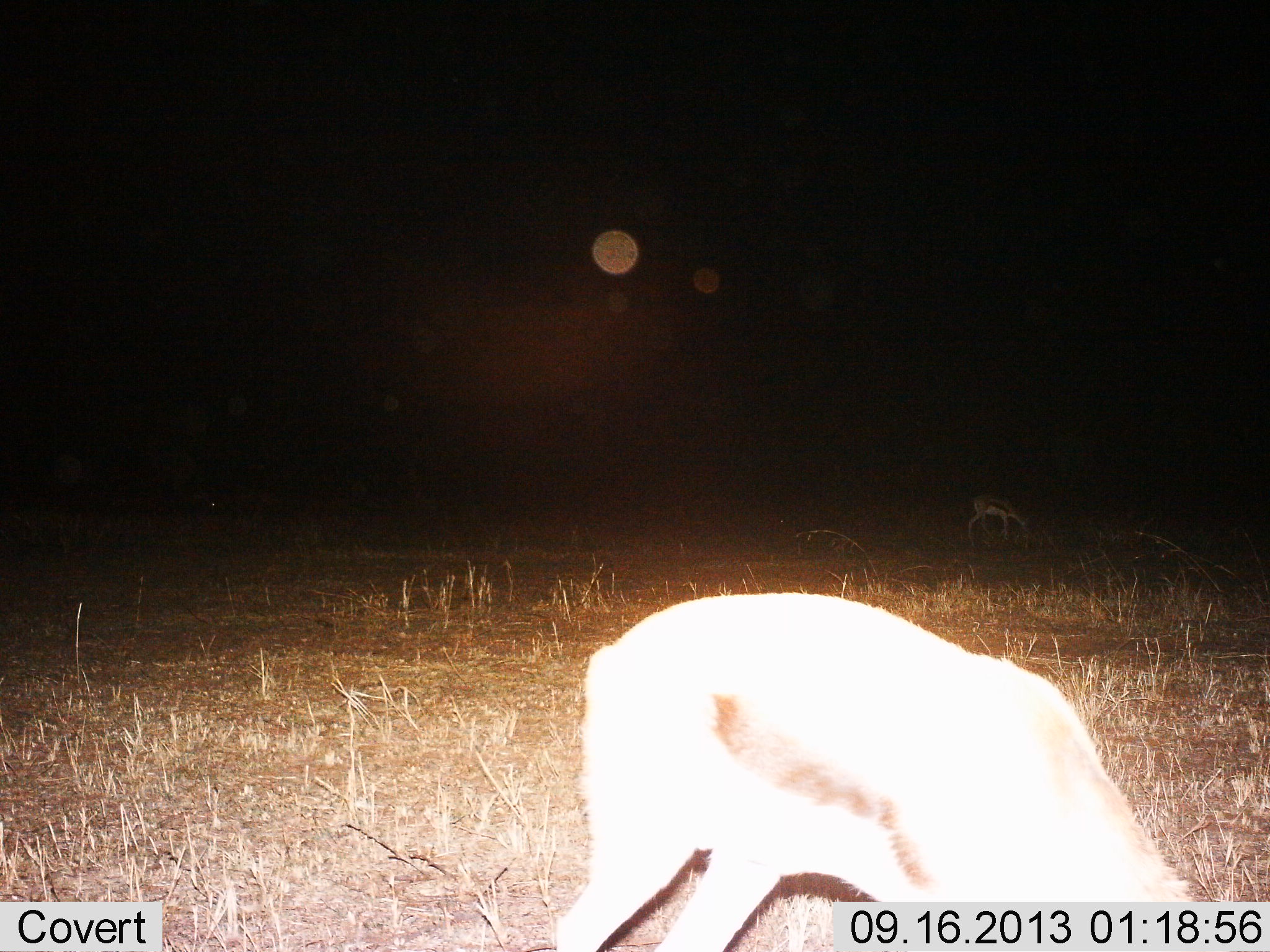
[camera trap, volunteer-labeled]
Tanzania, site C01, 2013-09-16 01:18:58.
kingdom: Animalia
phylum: Chordata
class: Mammalia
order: Artiodactyla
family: Bovidae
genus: Eudorcas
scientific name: Eudorcas thomsonii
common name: thomson's gazelle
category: gazellethomsons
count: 2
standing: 21%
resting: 0%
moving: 0%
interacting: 0%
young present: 0%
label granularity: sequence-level